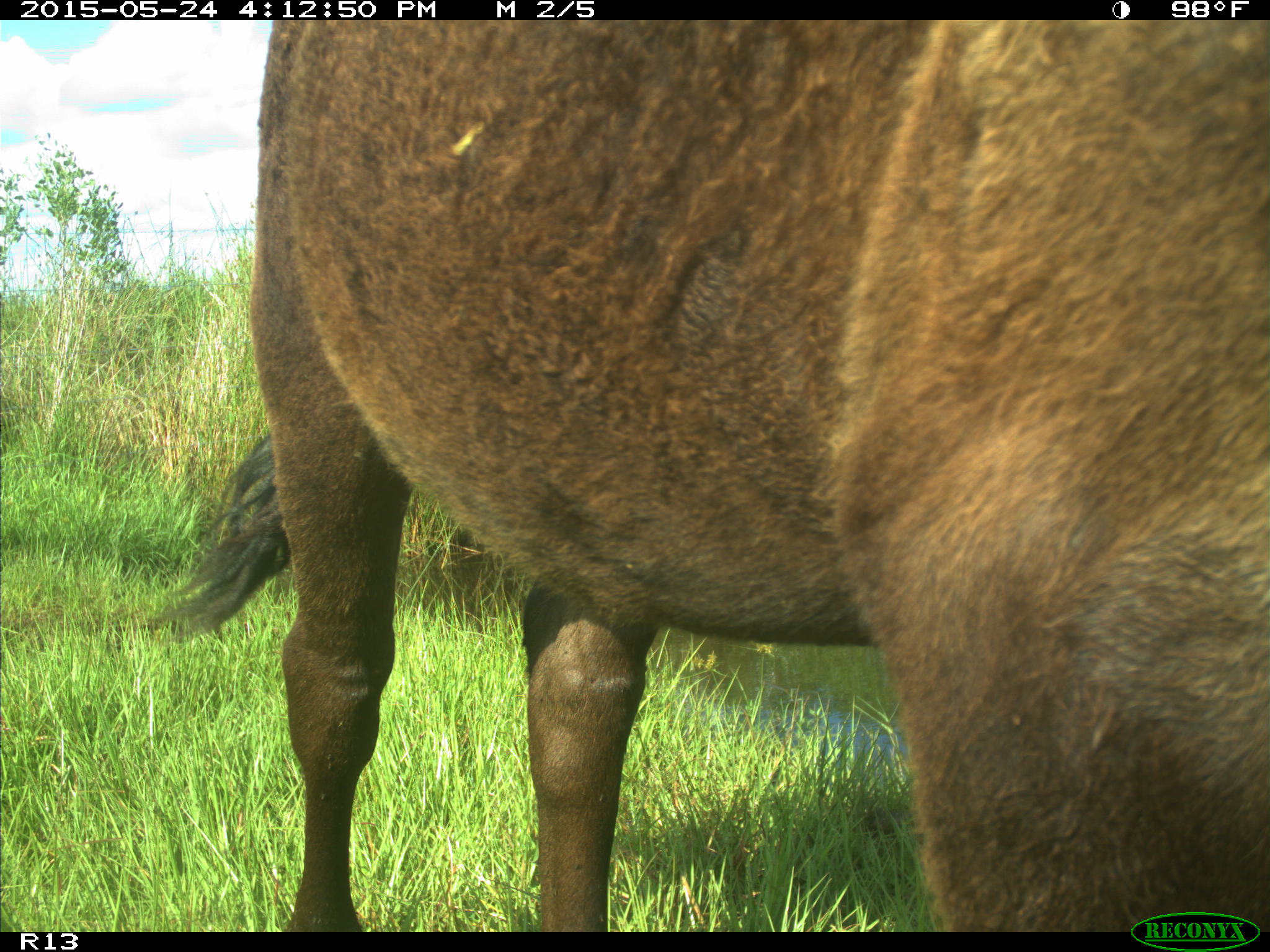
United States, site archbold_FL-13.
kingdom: Animalia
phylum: Chordata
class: Mammalia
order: Artiodactyla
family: Bovidae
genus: Bos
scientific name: Bos taurus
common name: domestic cow